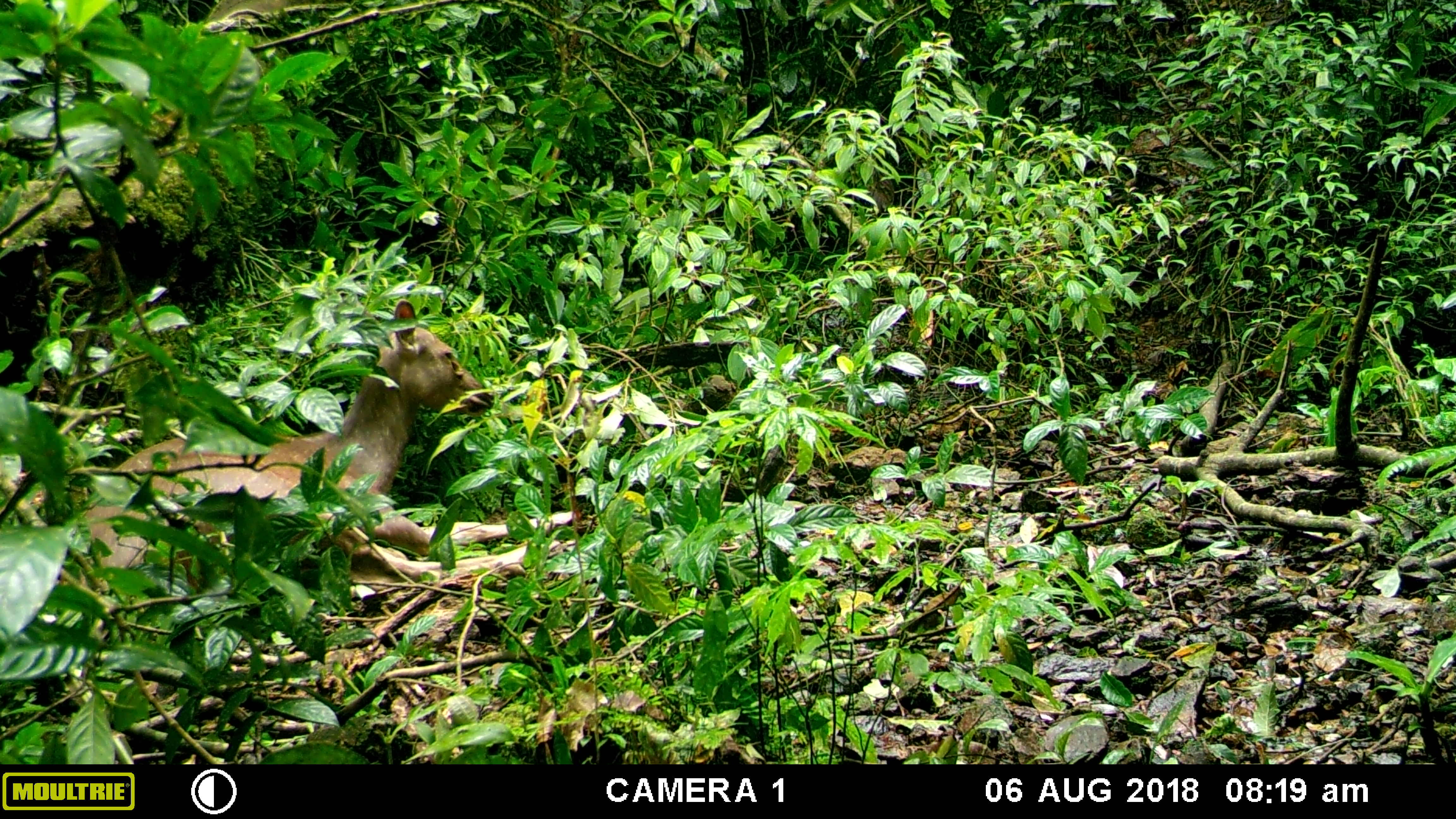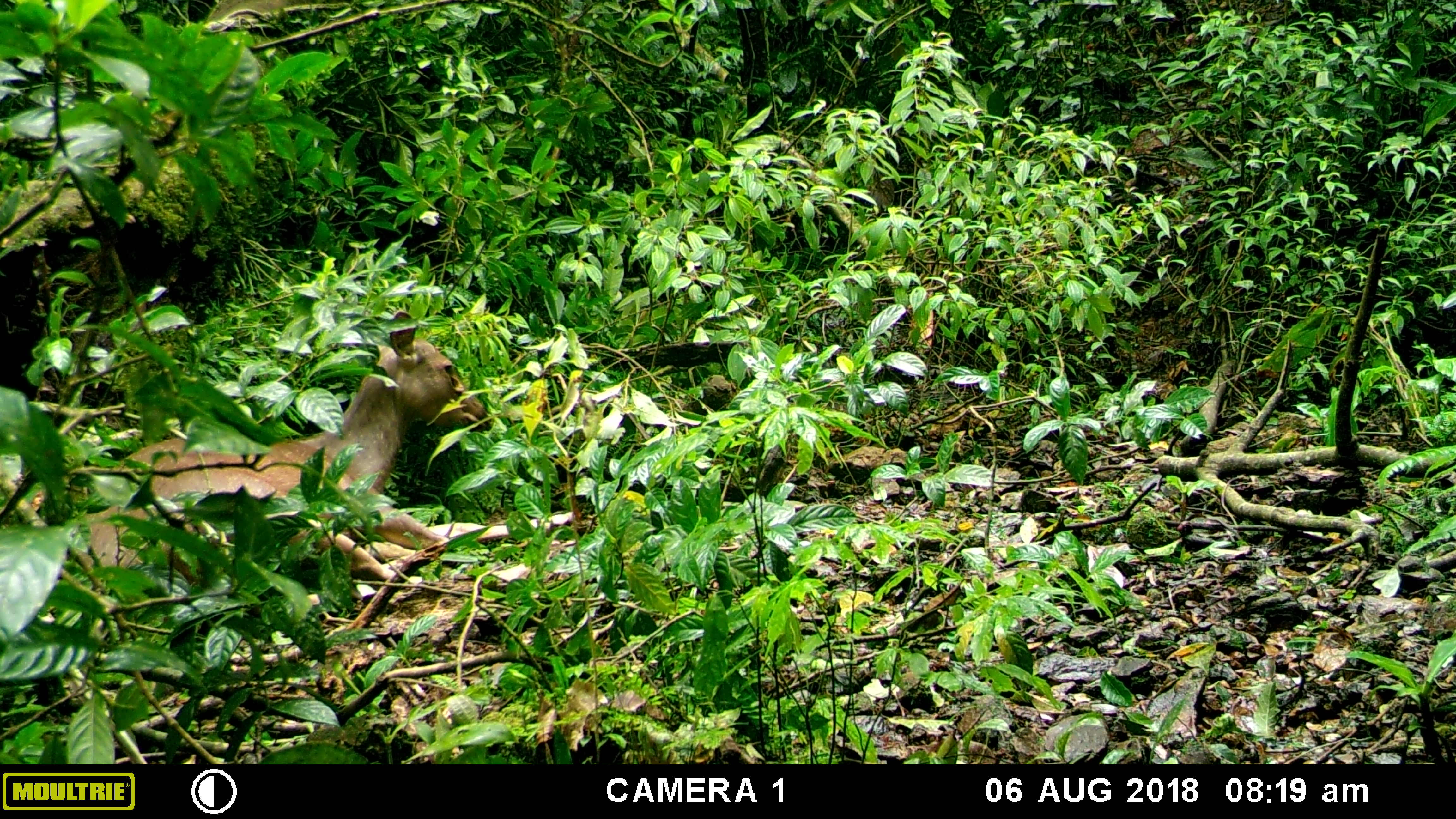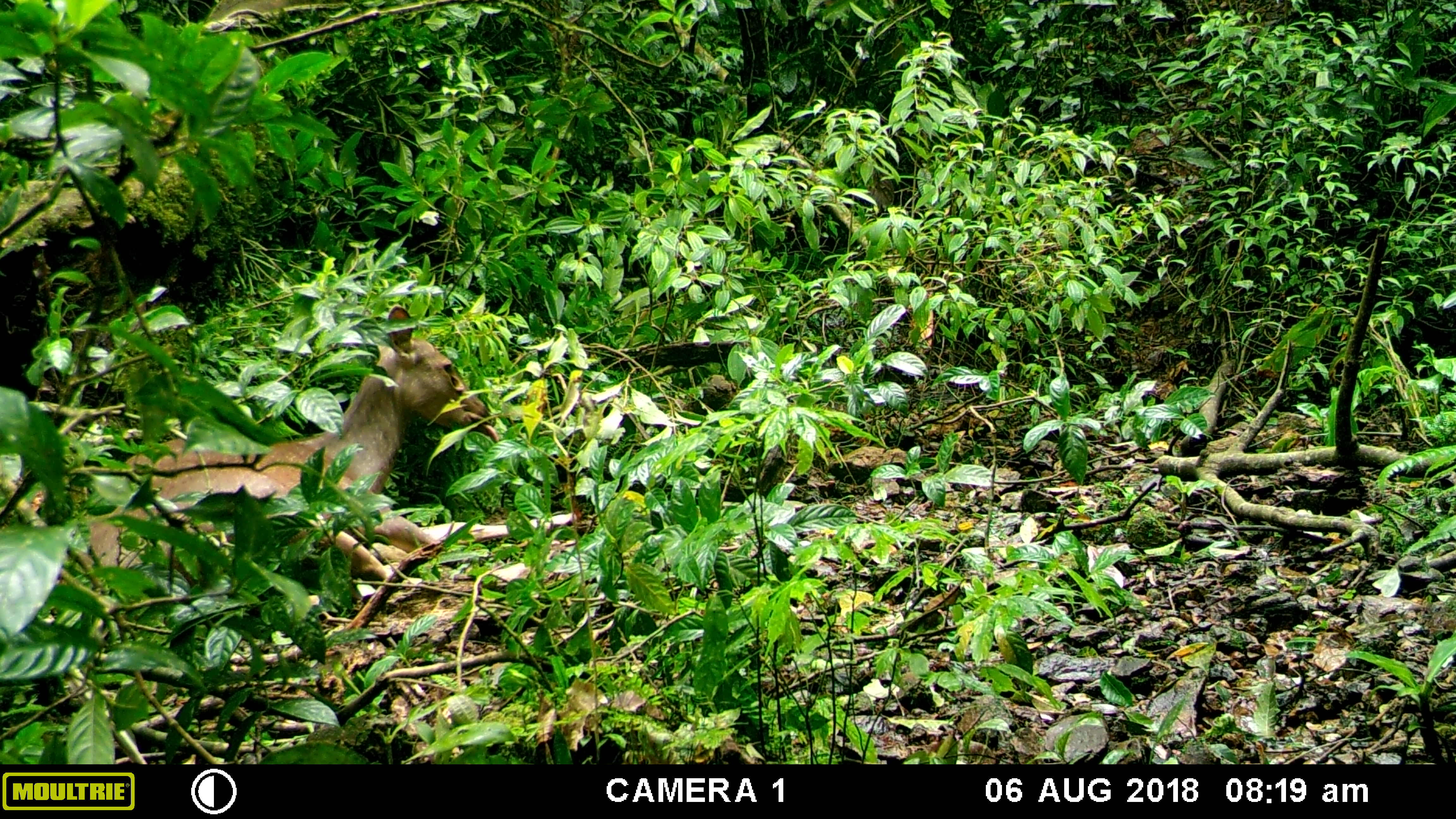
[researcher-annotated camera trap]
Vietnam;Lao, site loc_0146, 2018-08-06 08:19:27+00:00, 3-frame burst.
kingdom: Animalia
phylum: Chordata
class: Mammalia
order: Artiodactyla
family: Cervidae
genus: Rusa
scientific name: Rusa unicolor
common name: sambar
Sambar (Rusa unicolor). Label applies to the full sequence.